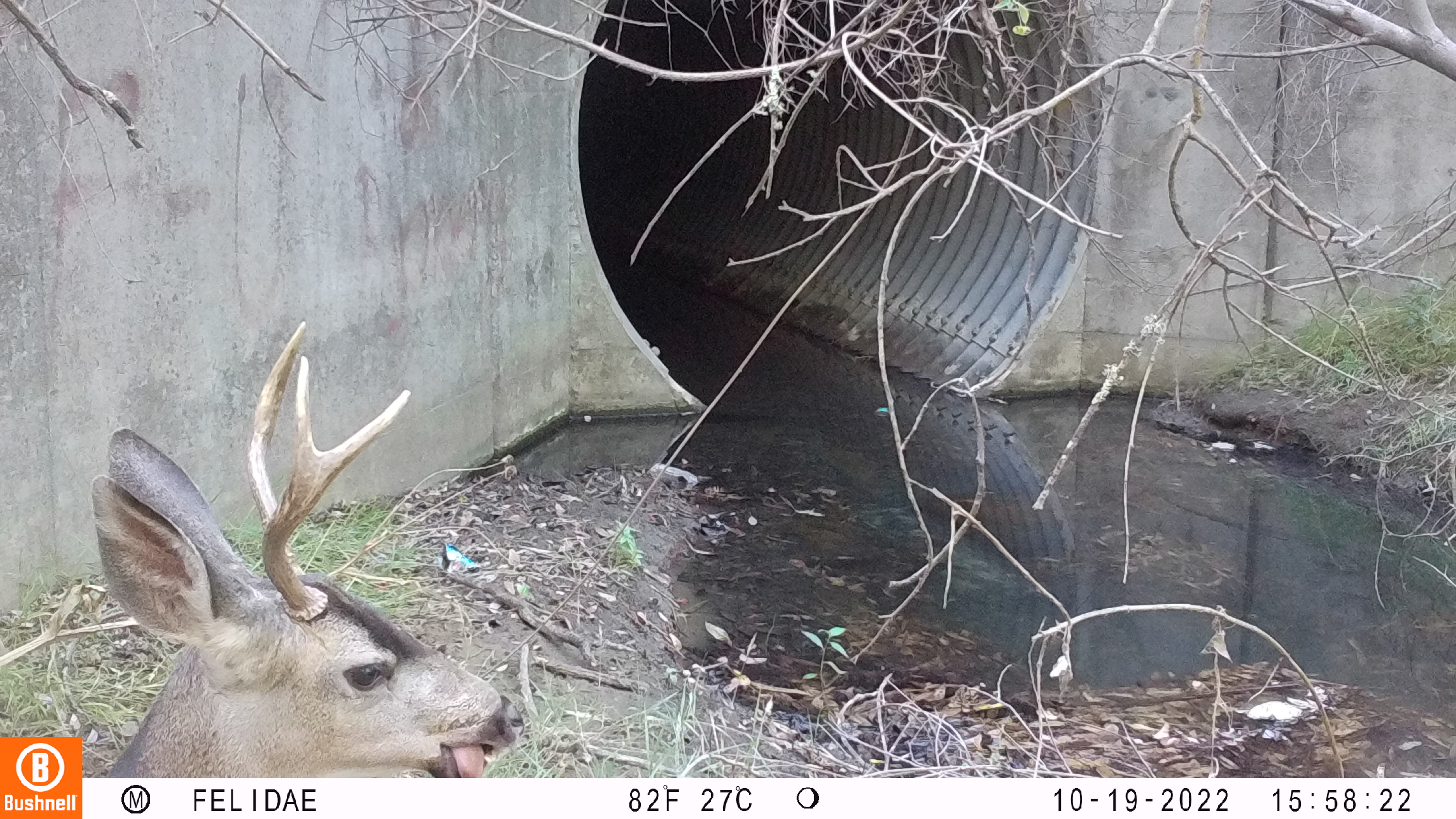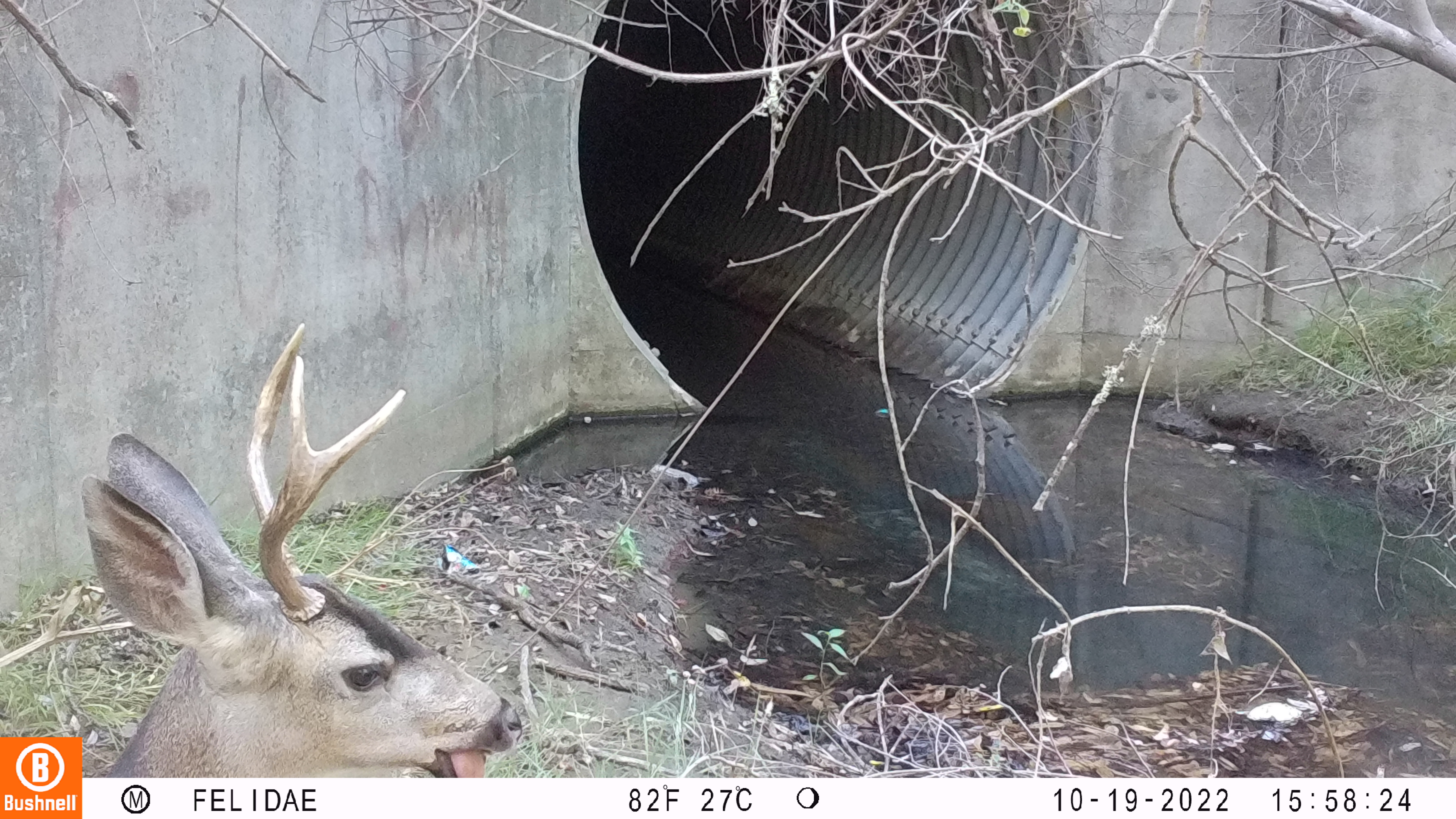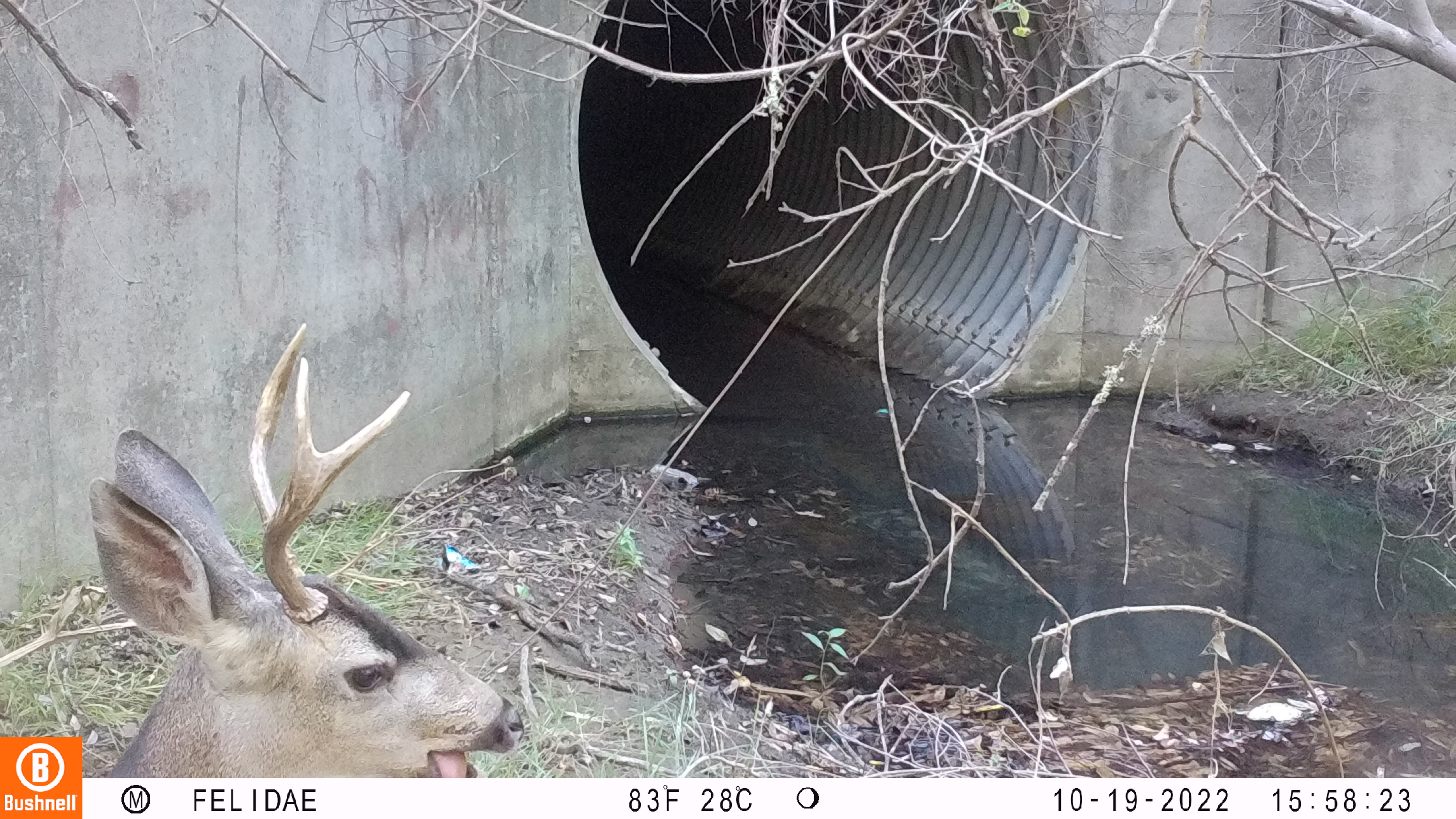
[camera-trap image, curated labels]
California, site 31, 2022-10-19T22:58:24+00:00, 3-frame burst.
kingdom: Animalia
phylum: Chordata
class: Mammalia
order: Artiodactyla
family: Cervidae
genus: Odocoileus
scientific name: Odocoileus hemionus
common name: mule deer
Mule deer (Odocoileus hemionus).